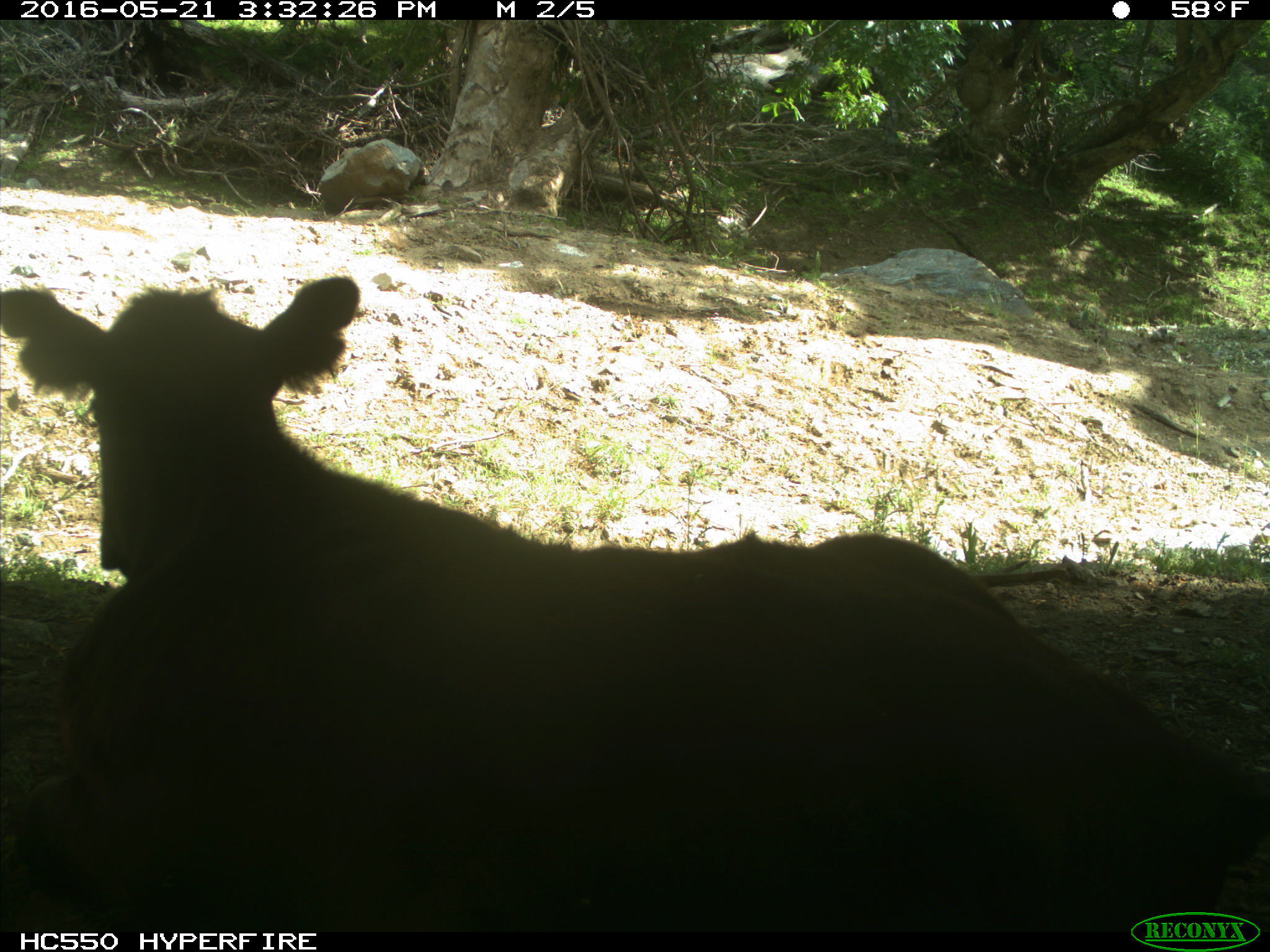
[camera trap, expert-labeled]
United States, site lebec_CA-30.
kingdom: Animalia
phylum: Chordata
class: Mammalia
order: Artiodactyla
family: Bovidae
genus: Bos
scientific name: Bos taurus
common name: domestic cow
Bos taurus (domestic cow).